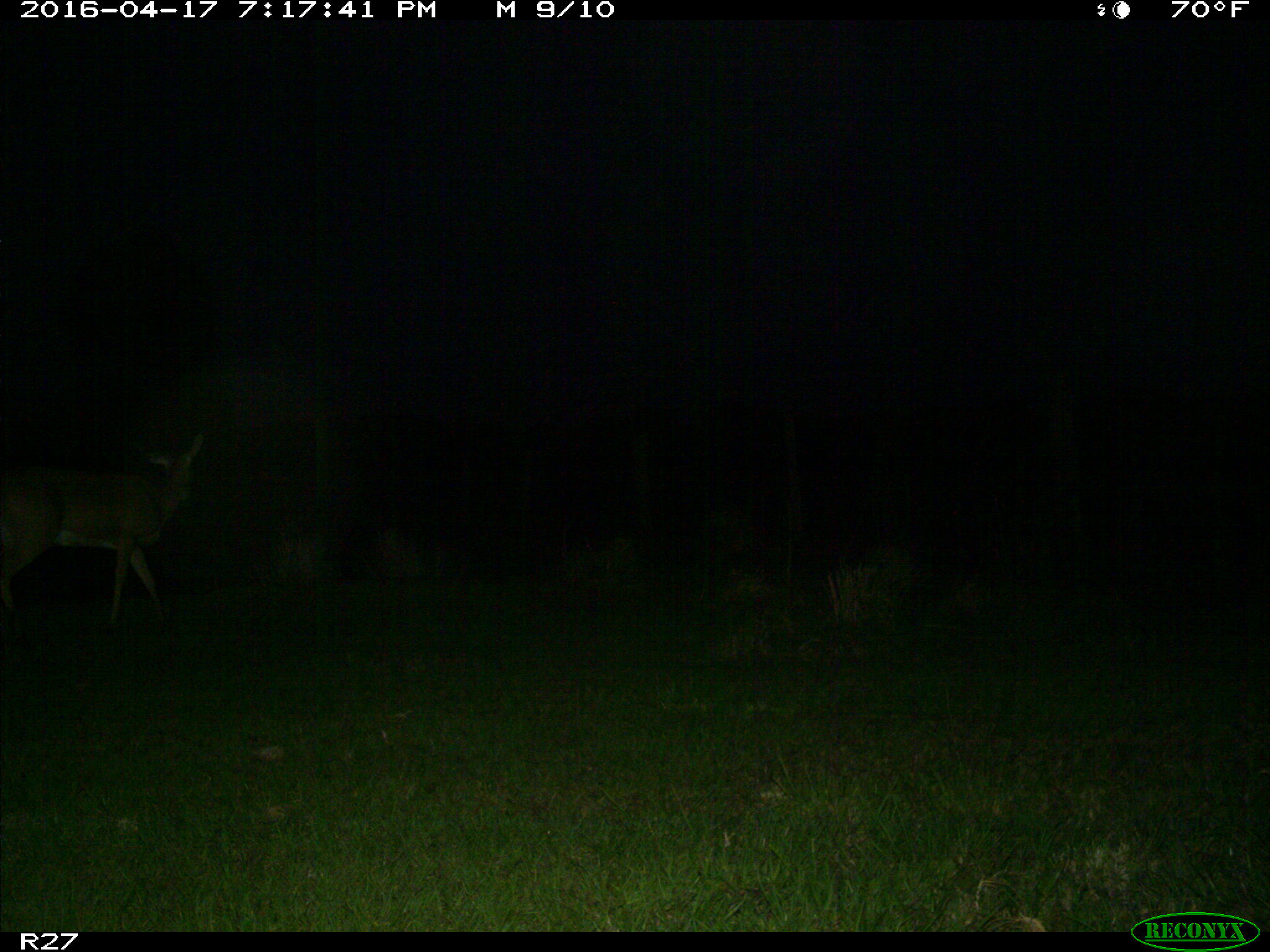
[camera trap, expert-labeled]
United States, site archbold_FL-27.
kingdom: Animalia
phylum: Chordata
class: Mammalia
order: Artiodactyla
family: Cervidae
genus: Odocoileus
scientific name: Odocoileus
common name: deer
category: unidentified deer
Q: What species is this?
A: Unidentified deer (deer) (Odocoileus).